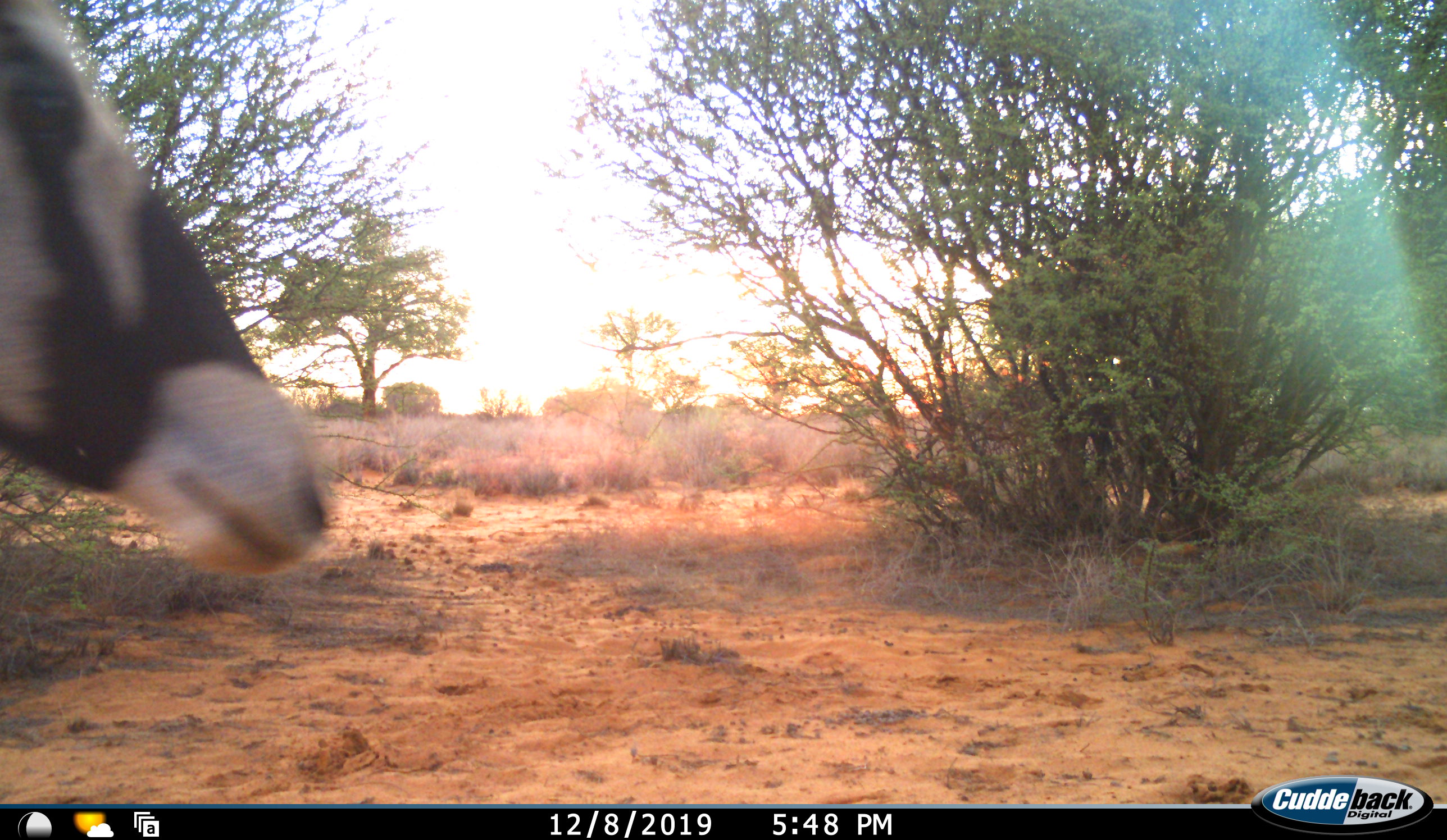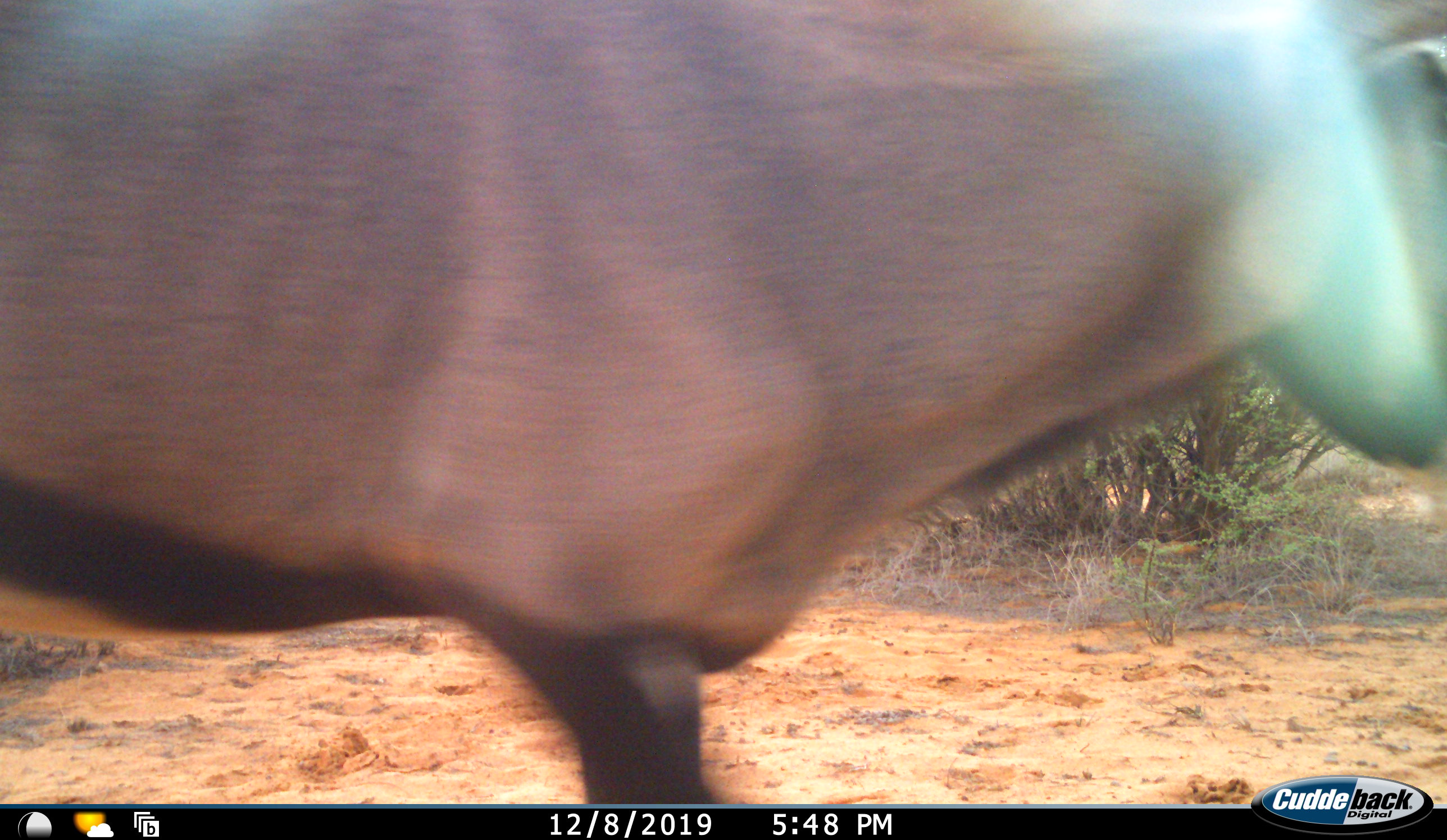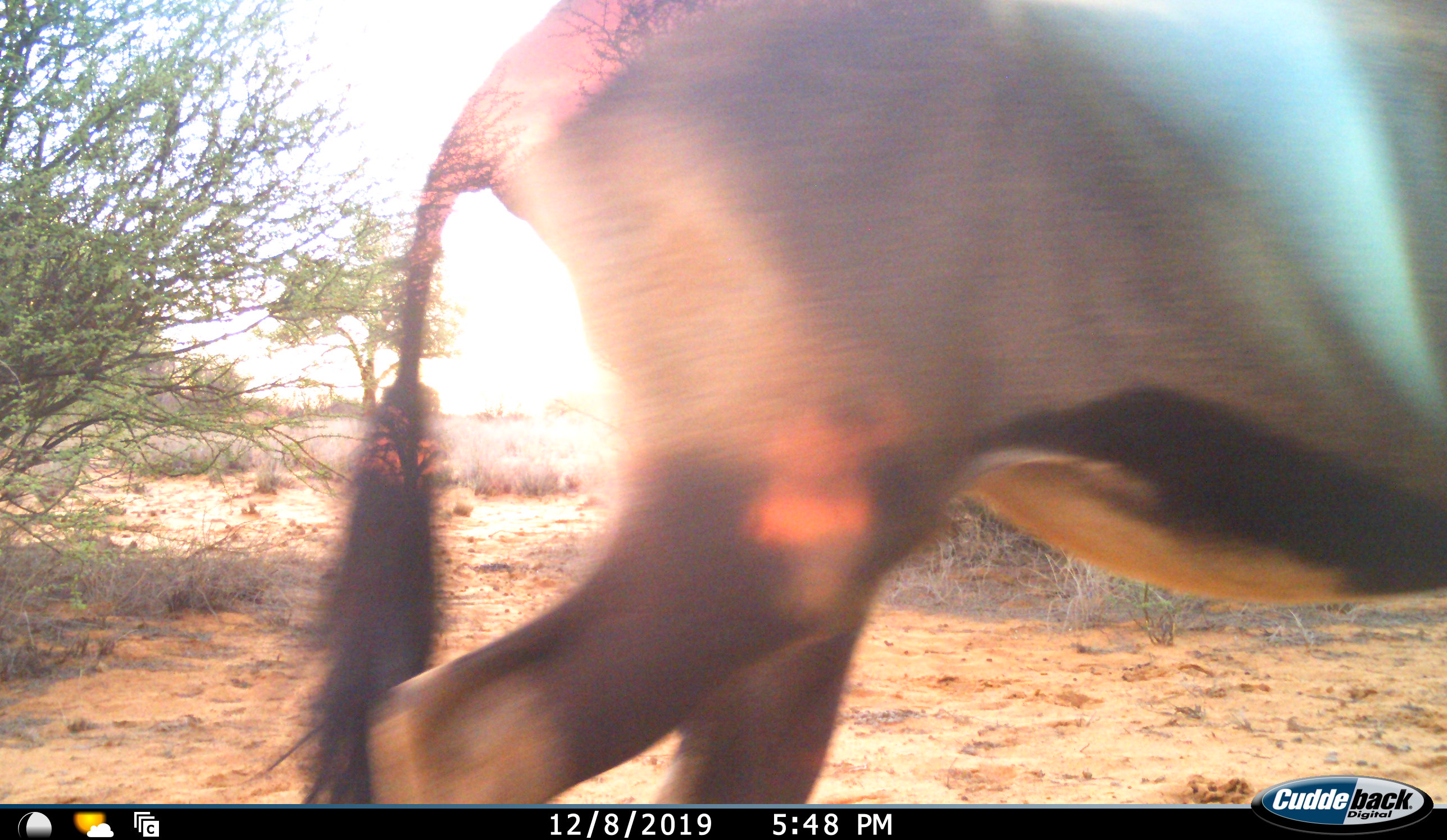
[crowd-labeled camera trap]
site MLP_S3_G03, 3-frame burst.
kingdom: Animalia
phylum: Chordata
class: Mammalia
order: Artiodactyla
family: Bovidae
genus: Oryx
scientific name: Oryx gazella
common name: gemsbok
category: oryx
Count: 1.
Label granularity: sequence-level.